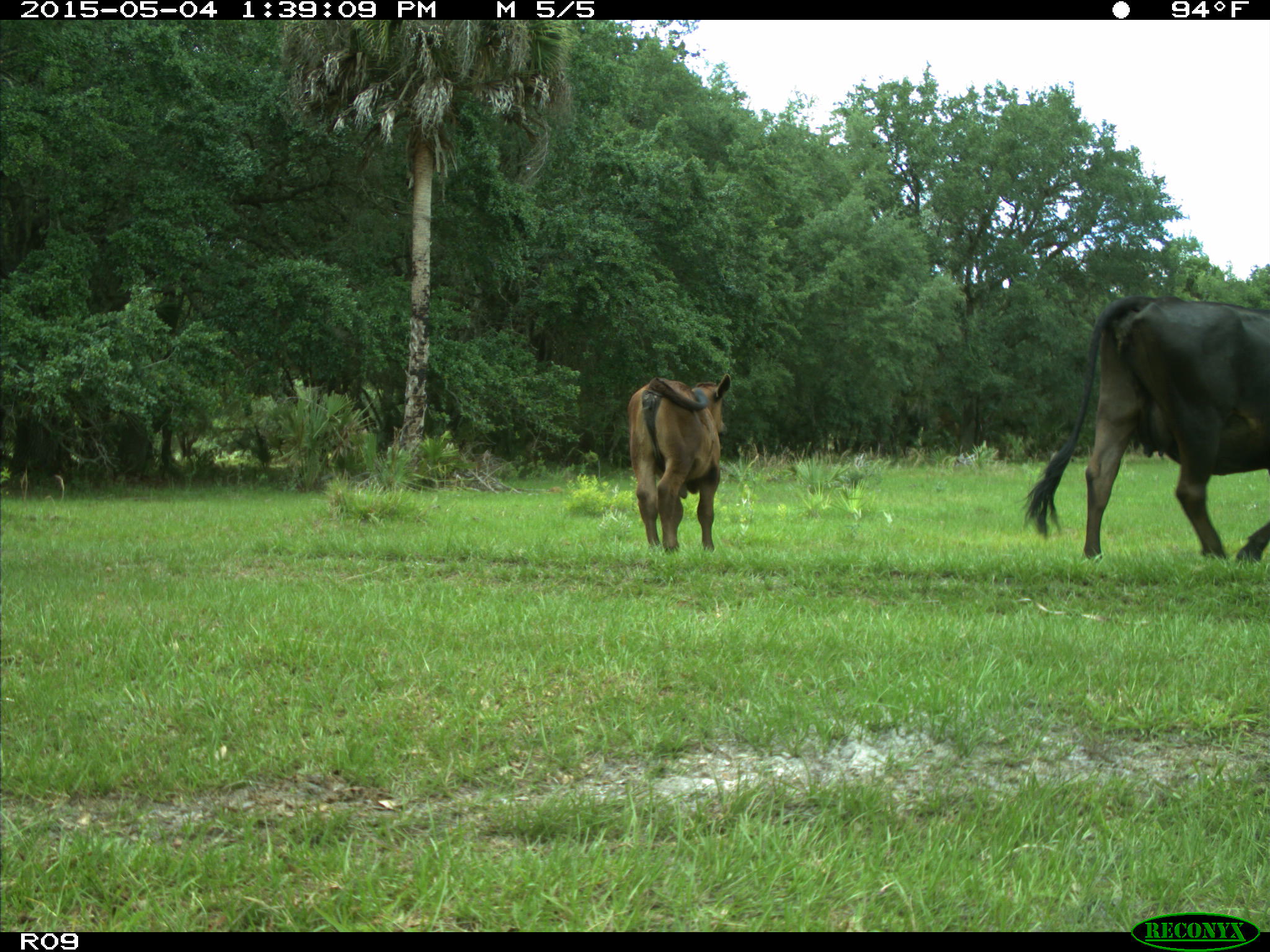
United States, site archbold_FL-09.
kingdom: Animalia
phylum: Chordata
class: Mammalia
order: Artiodactyla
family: Bovidae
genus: Bos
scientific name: Bos taurus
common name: domestic cow